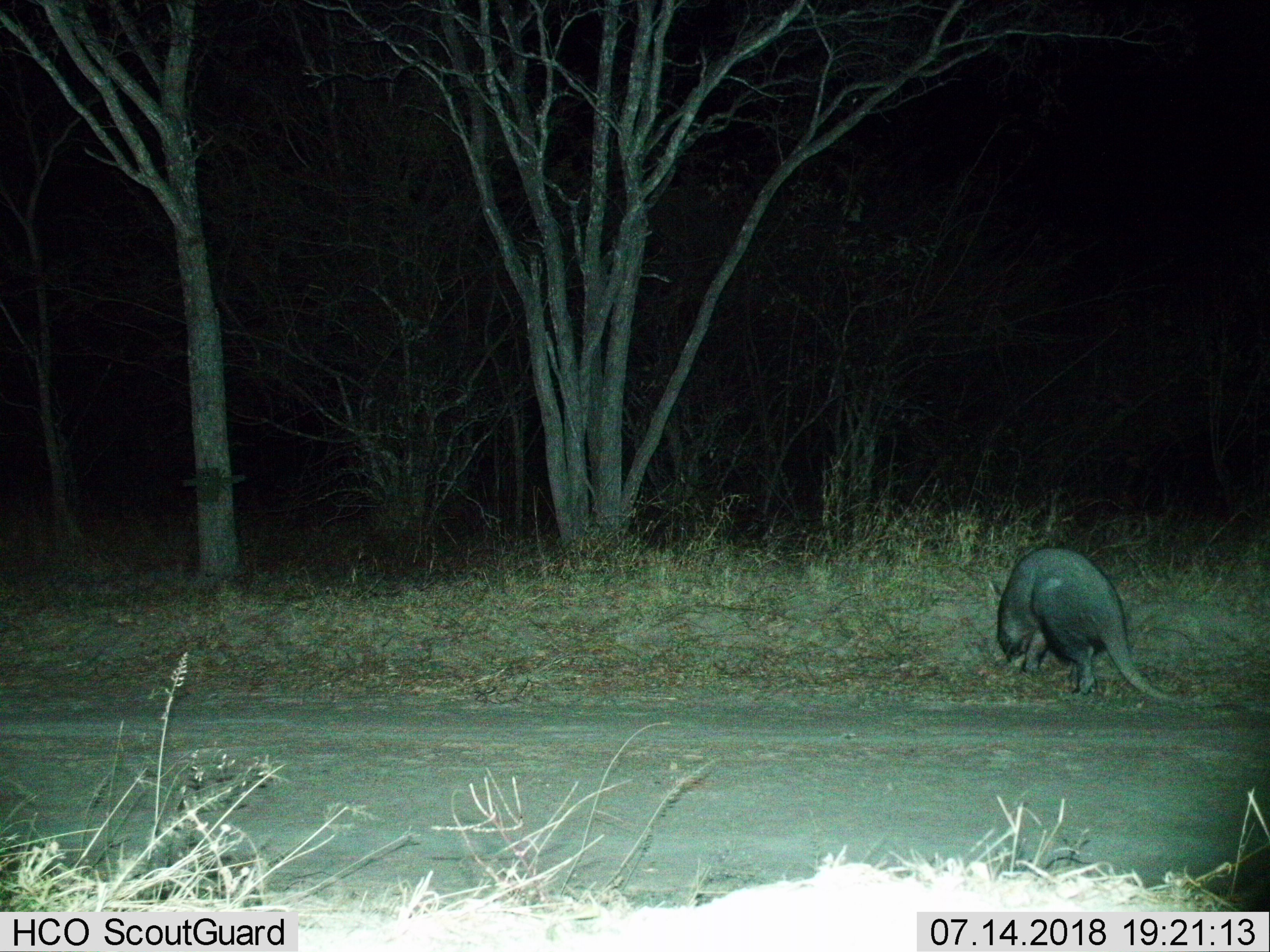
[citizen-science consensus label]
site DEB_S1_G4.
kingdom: Animalia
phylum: Chordata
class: Mammalia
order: Tubulidentata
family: Orycteropodidae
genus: Orycteropus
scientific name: Orycteropus afer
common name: aardvark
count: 1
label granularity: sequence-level